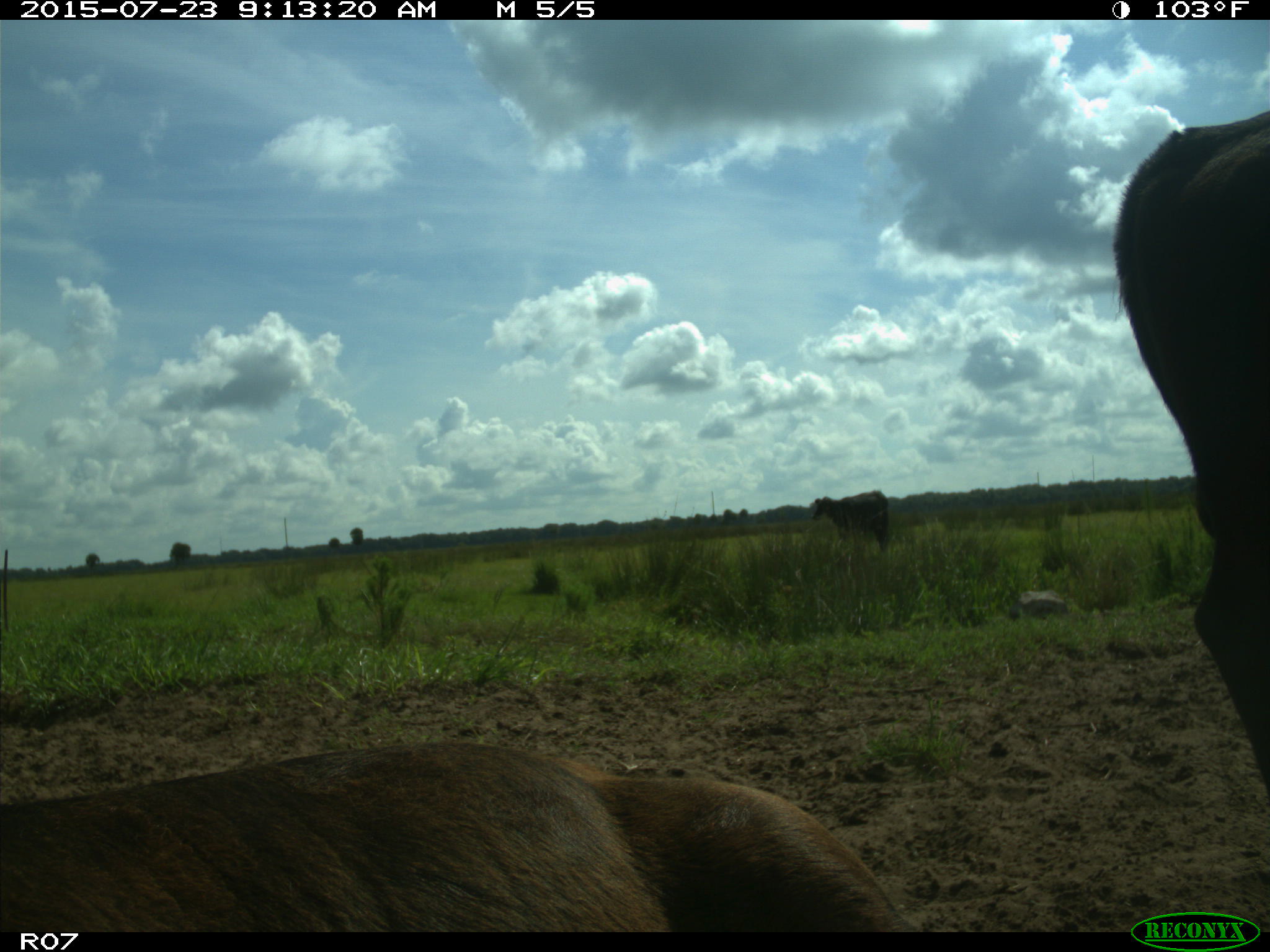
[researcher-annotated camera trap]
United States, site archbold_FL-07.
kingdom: Animalia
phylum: Chordata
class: Mammalia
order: Artiodactyla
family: Bovidae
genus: Bos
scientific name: Bos taurus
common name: domestic cow